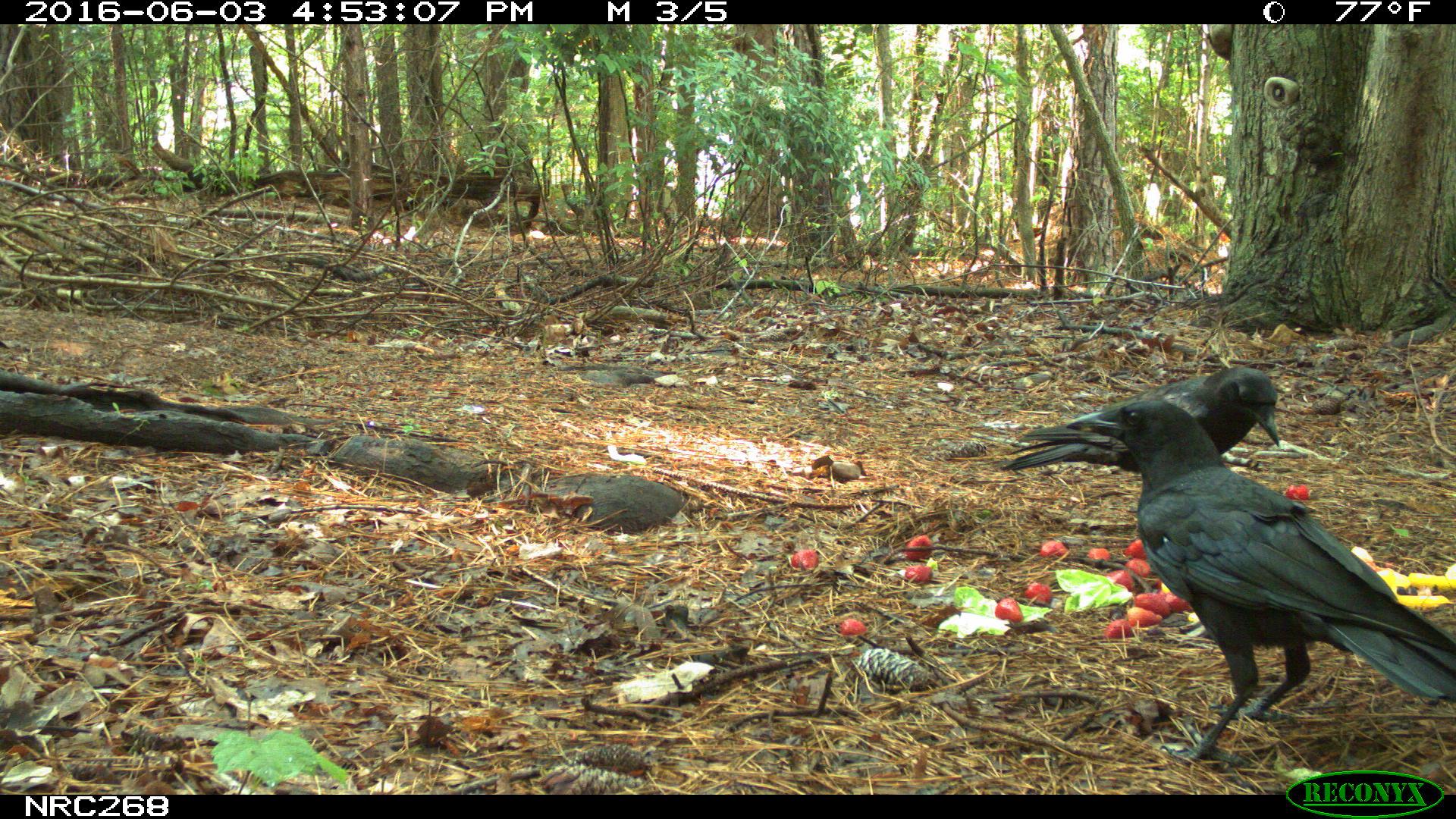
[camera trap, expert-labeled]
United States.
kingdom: Animalia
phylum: Chordata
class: Aves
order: Passeriformes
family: Corvidae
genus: Corvus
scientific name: Corvus brachyrhynchos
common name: american crow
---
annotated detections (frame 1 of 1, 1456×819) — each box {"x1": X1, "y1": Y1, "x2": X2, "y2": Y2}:
American Crow: {"x1": 1015, "y1": 400, "x2": 1456, "y2": 747}; {"x1": 990, "y1": 336, "x2": 1316, "y2": 494}